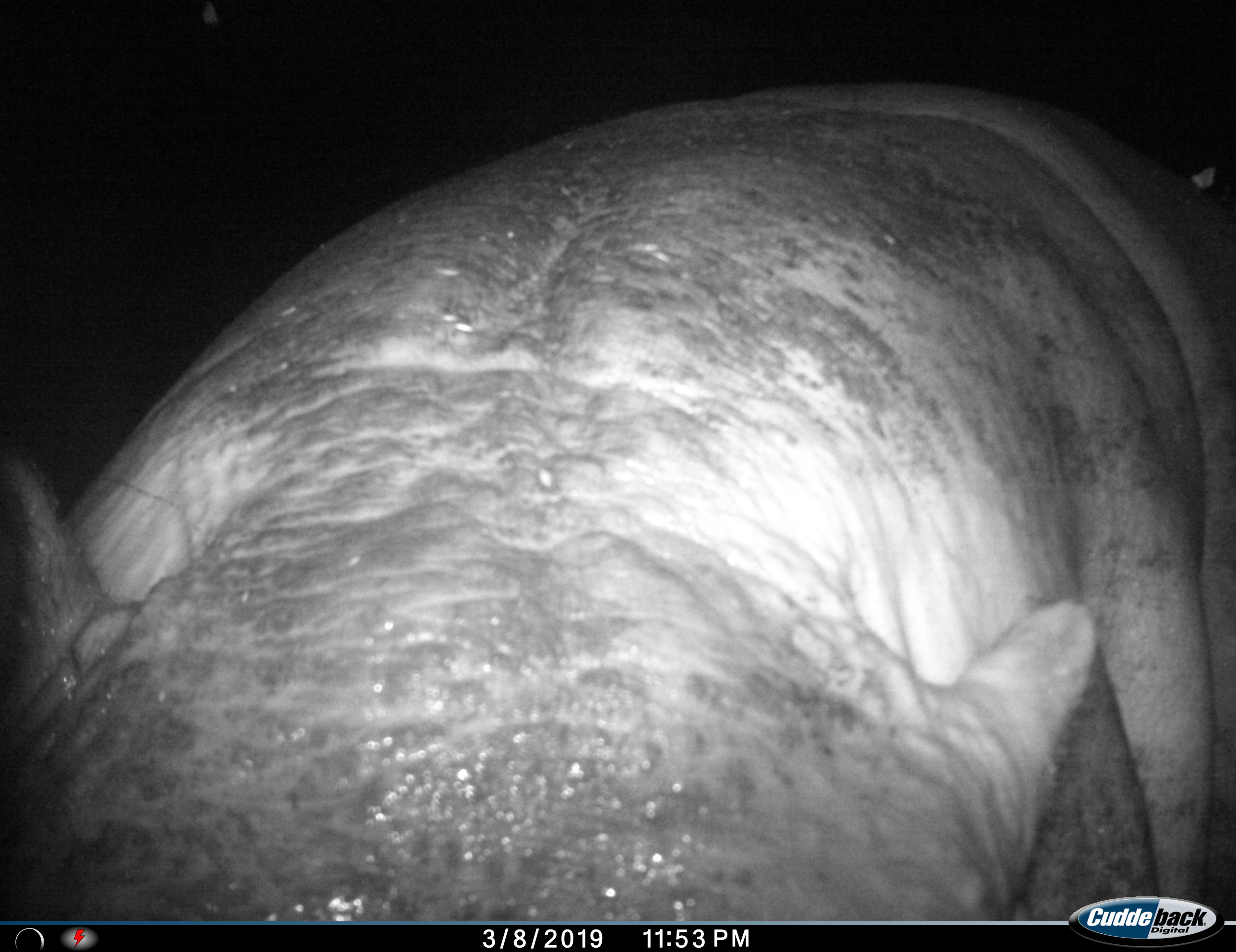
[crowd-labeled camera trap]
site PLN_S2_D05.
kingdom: Animalia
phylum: Chordata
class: Mammalia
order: Artiodactyla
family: Hippopotamidae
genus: Hippopotamus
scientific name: Hippopotamus amphibius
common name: hippopotamus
Hippopotamus (Hippopotamus amphibius), count 1. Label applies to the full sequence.